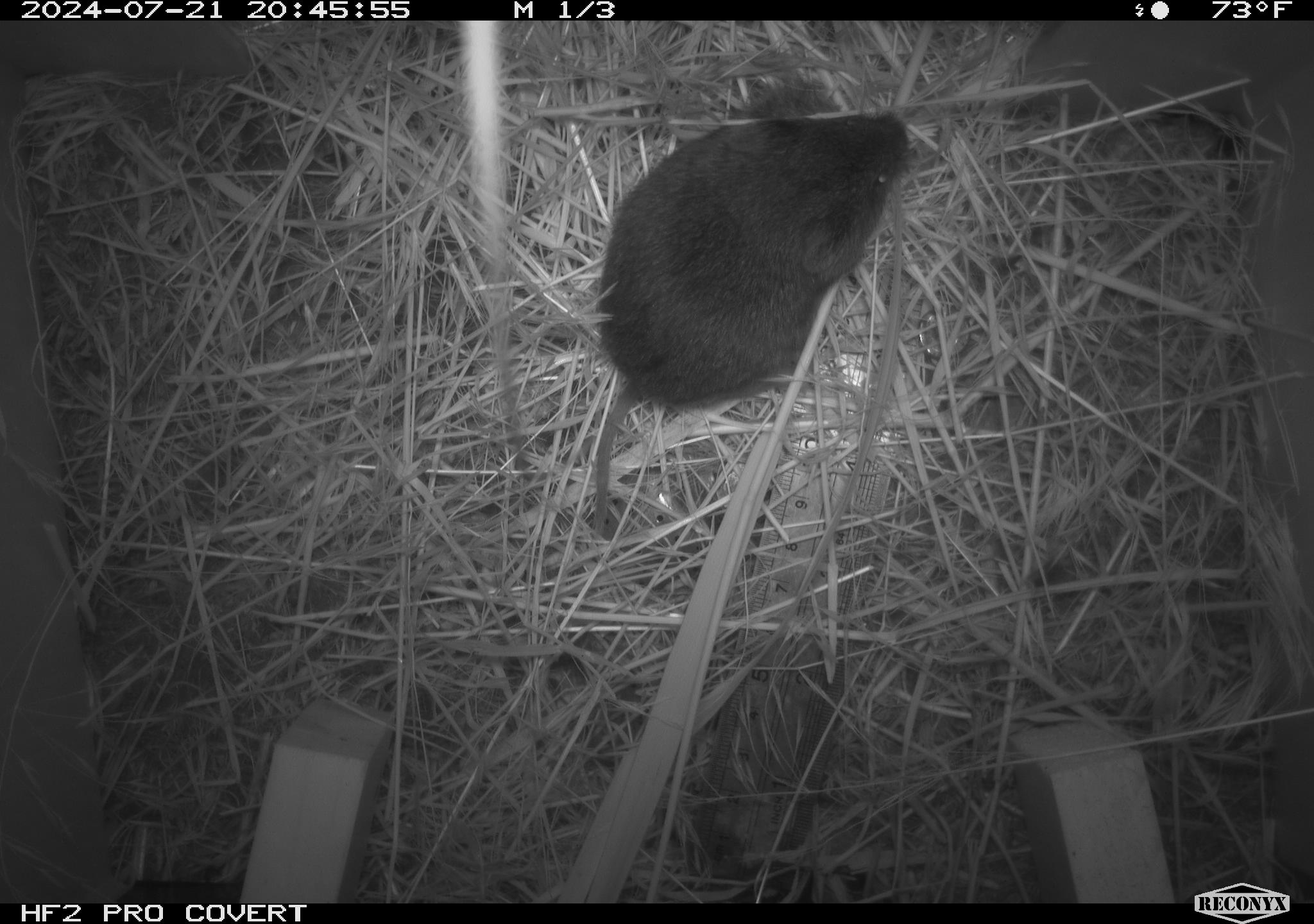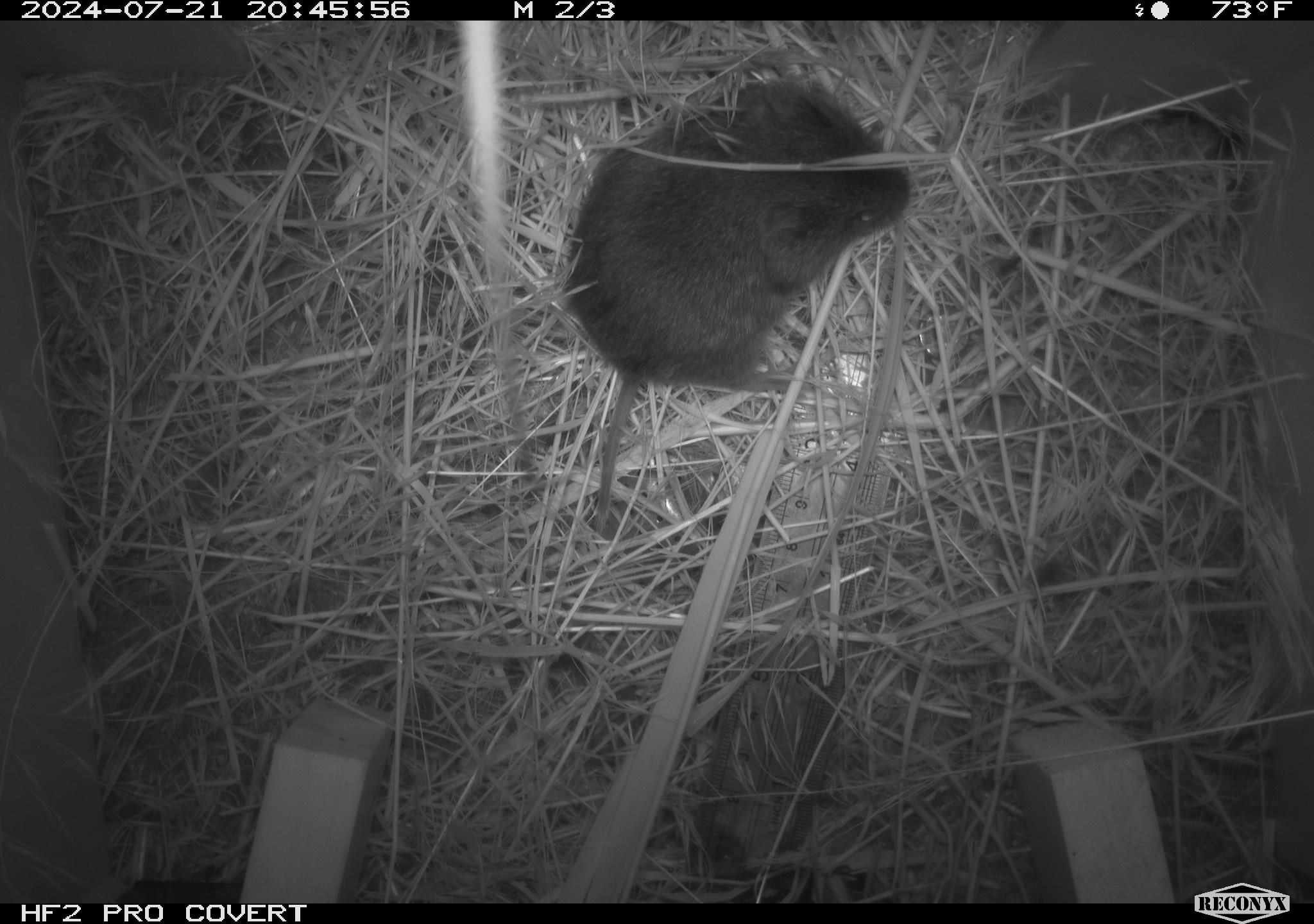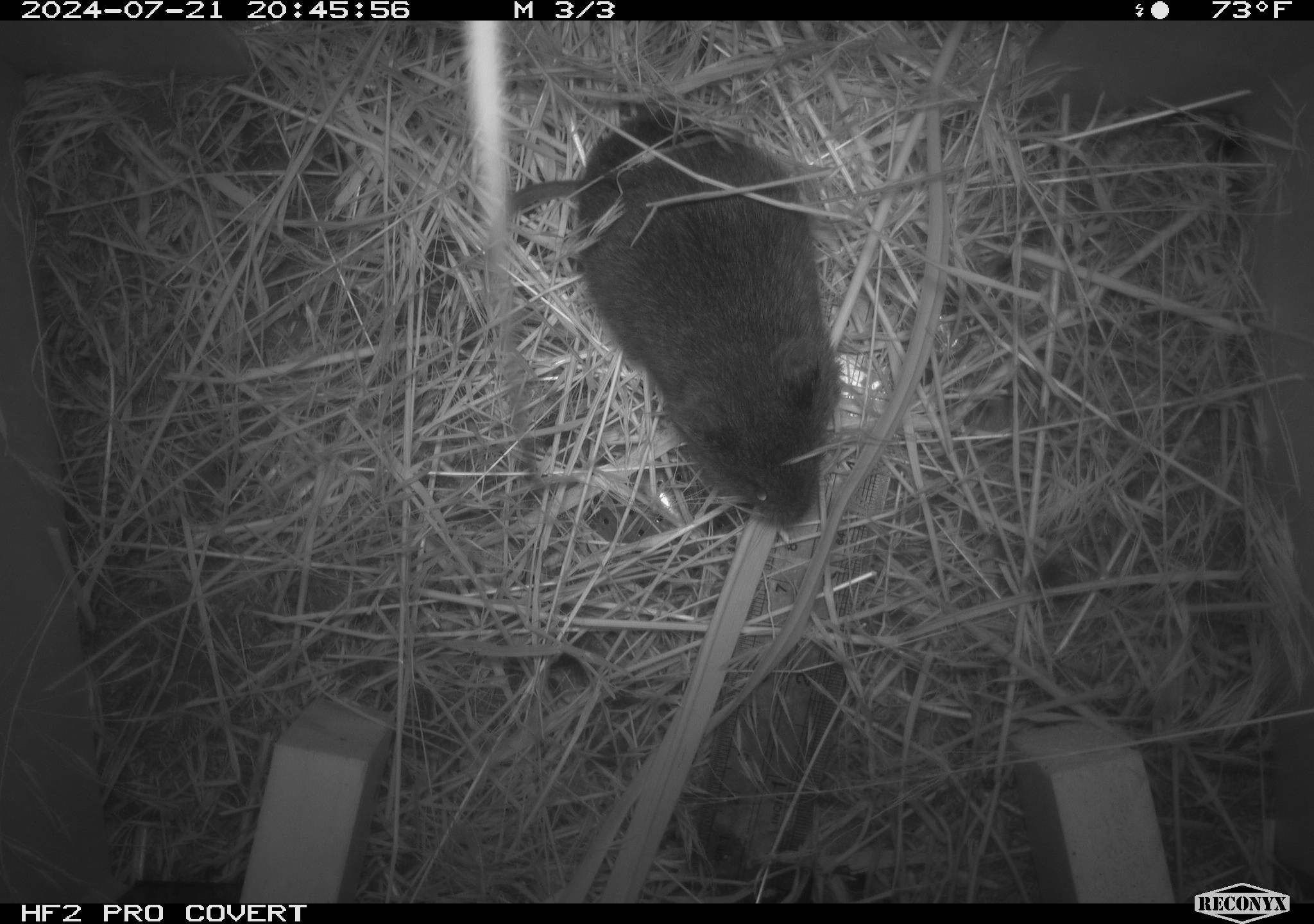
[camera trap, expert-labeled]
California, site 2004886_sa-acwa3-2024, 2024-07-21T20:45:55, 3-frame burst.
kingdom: Animalia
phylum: Chordata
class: Mammalia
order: Rodentia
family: Cricetidae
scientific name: Arvicolinae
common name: voles, lemmings, and muskrats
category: arvicolinae subfamily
Arvicolinae subfamily (voles, lemmings, and muskrats) (Arvicolinae).